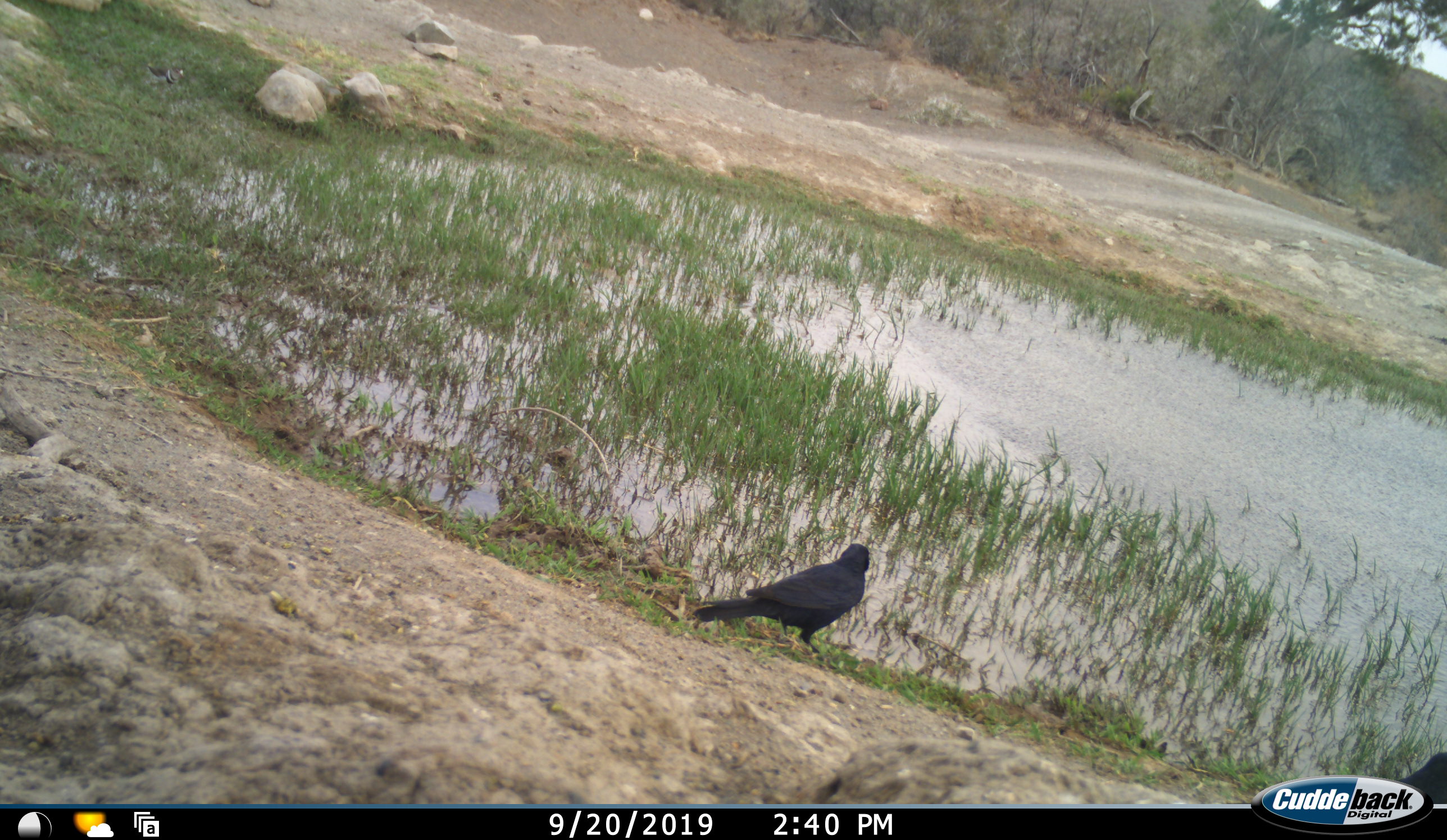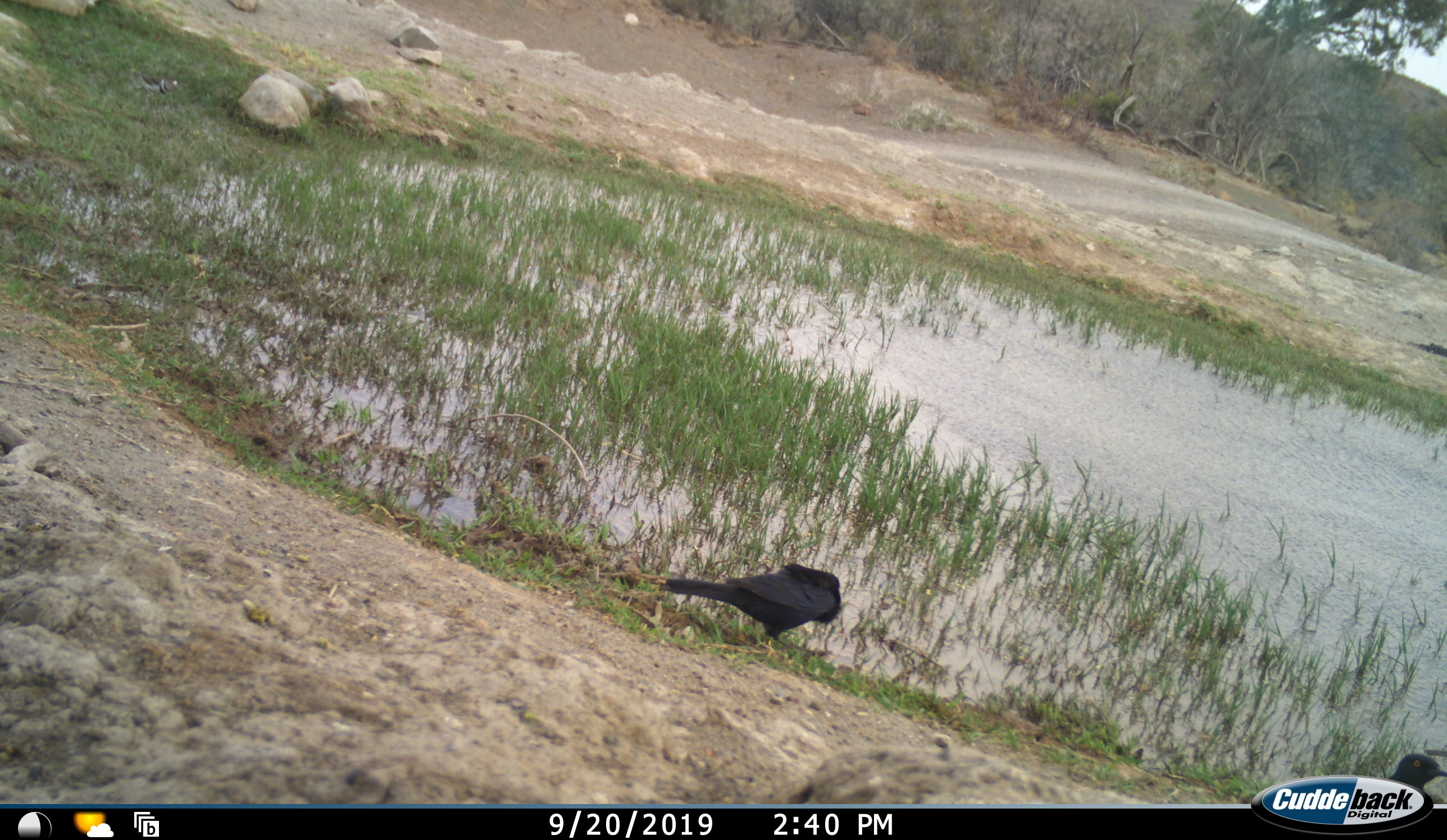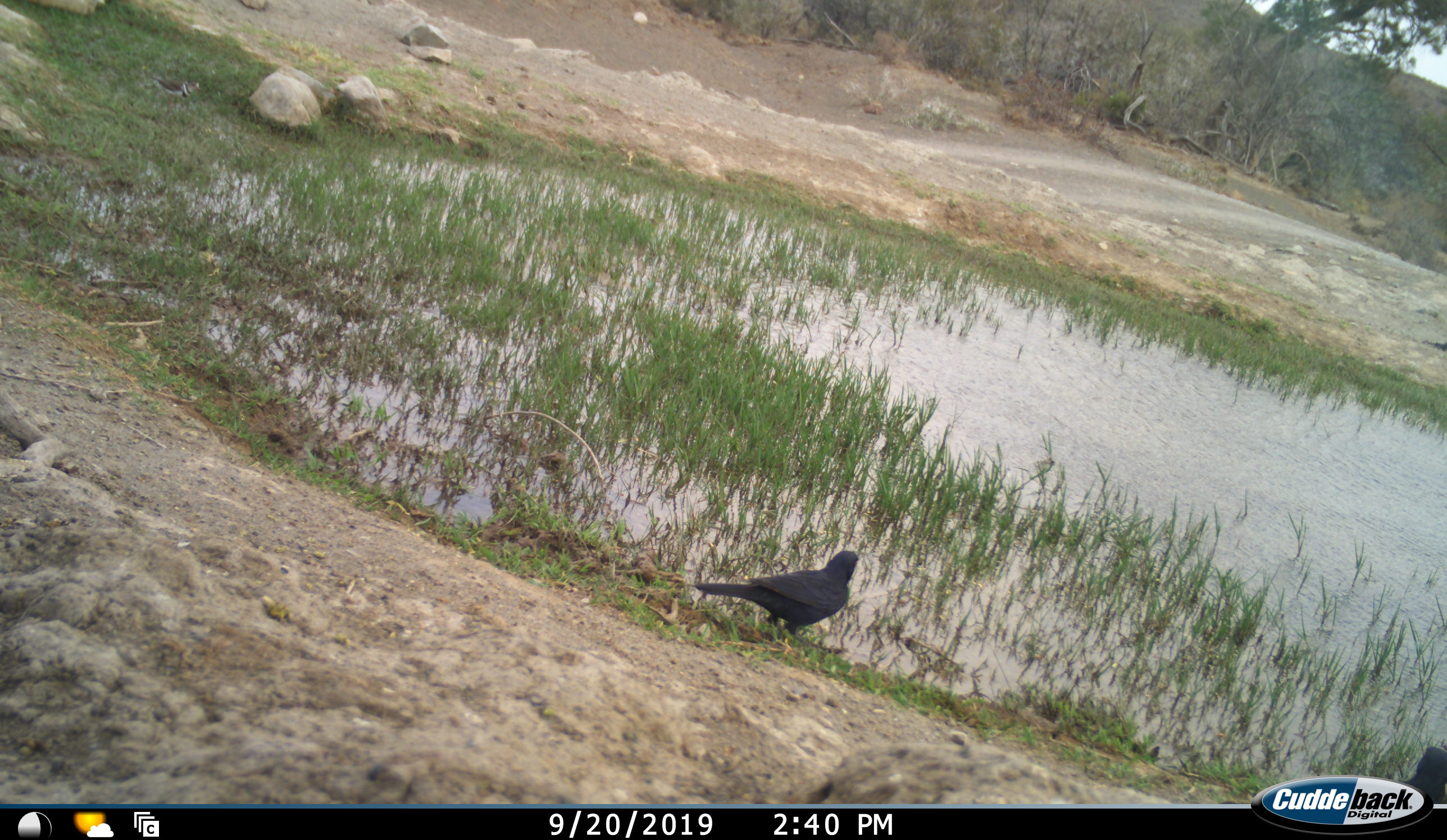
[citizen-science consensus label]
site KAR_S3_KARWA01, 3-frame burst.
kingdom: Animalia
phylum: Chordata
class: Aves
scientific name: Aves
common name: bird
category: birdother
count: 2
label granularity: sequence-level